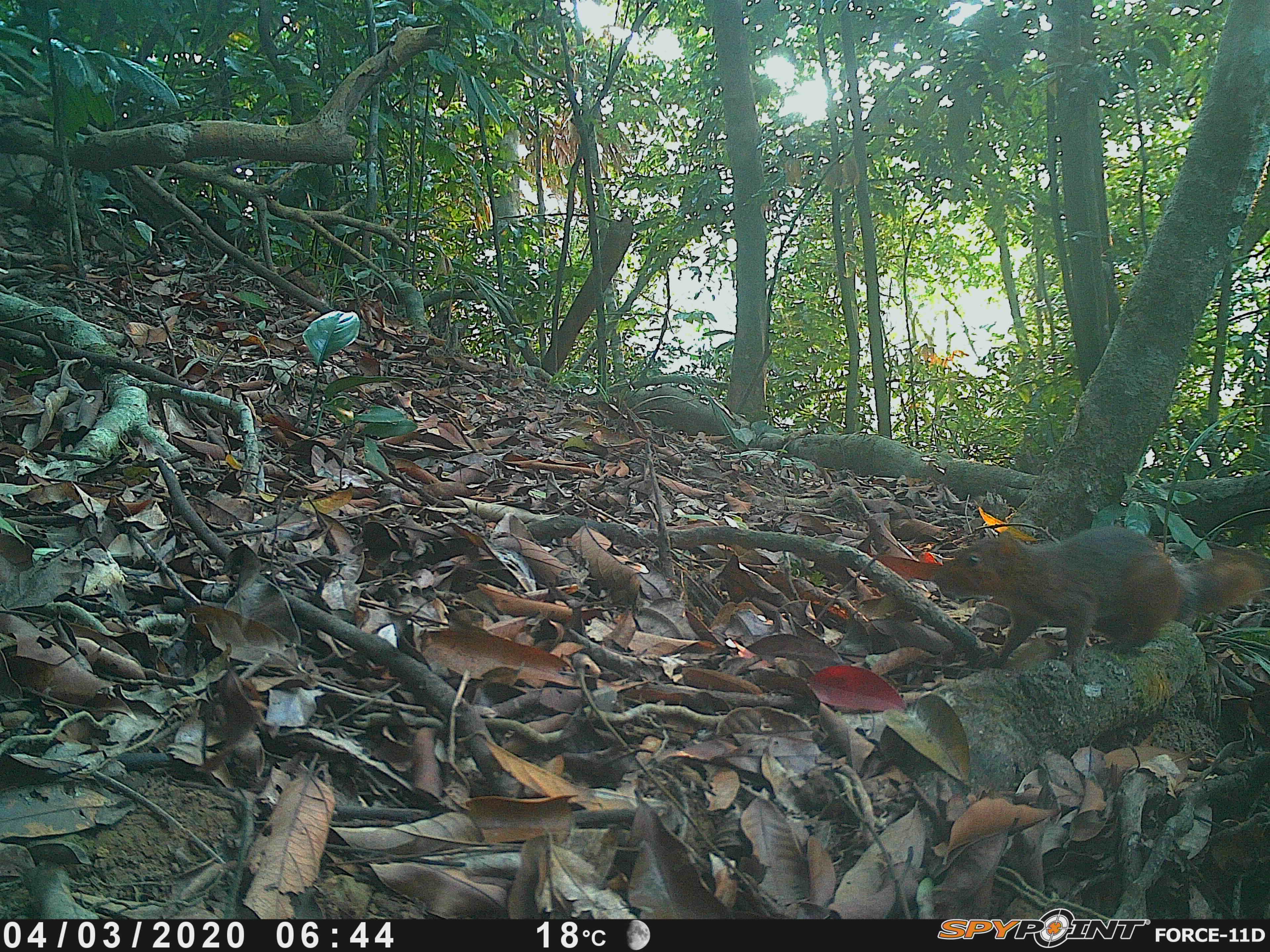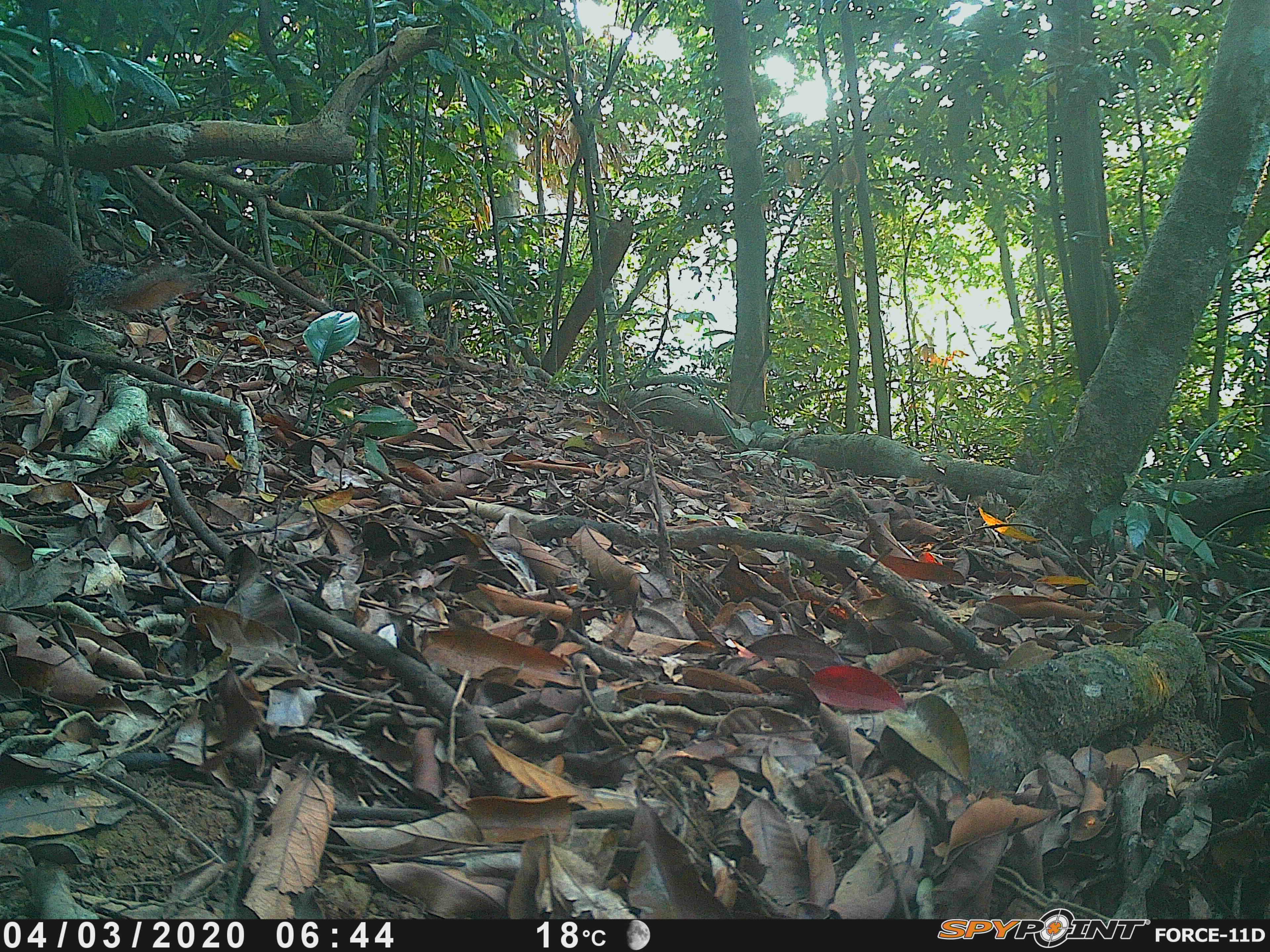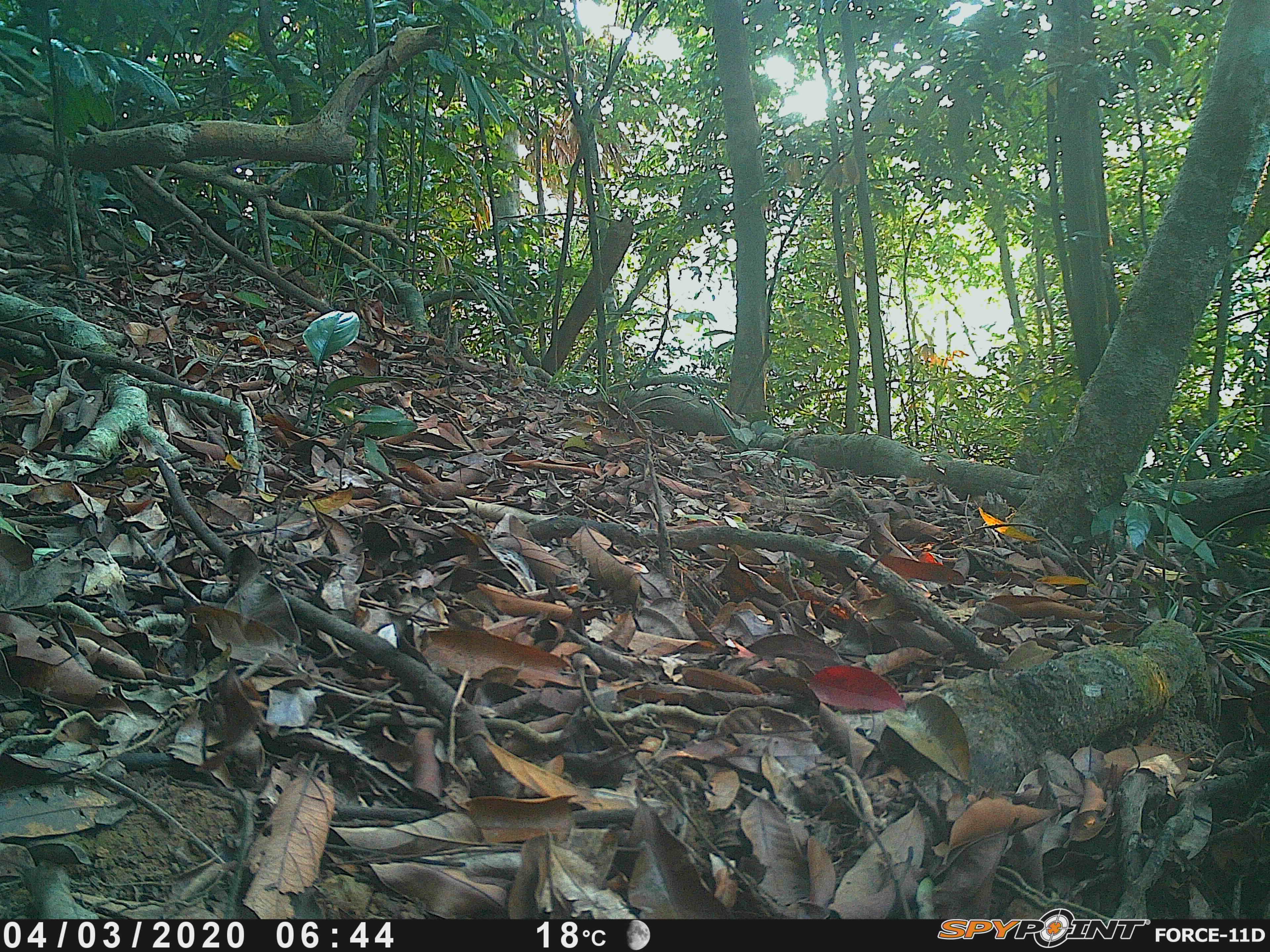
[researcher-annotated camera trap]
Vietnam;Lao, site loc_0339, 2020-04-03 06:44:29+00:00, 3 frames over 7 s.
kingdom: Animalia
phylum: Chordata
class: Mammalia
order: Rodentia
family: Sciuridae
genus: Dremomys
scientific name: Dremomys rufigenis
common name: red-cheeked squirrel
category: red cheeked squirrel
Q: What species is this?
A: Red cheeked squirrel (red-cheeked squirrel) (Dremomys rufigenis).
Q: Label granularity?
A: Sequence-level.